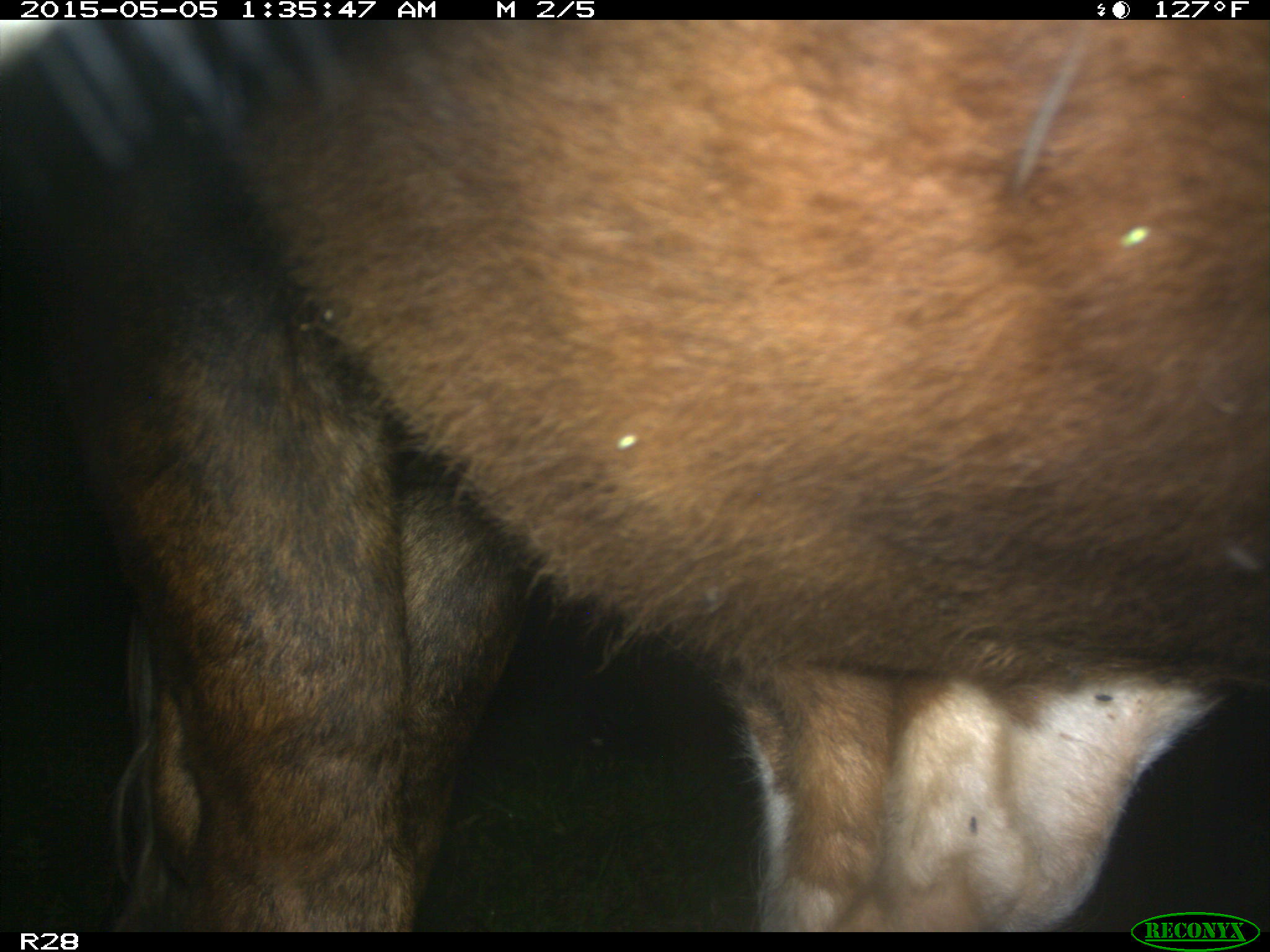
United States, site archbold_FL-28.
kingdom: Animalia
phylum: Chordata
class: Mammalia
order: Artiodactyla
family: Bovidae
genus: Bos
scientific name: Bos taurus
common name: domestic cow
Bos taurus (domestic cow).